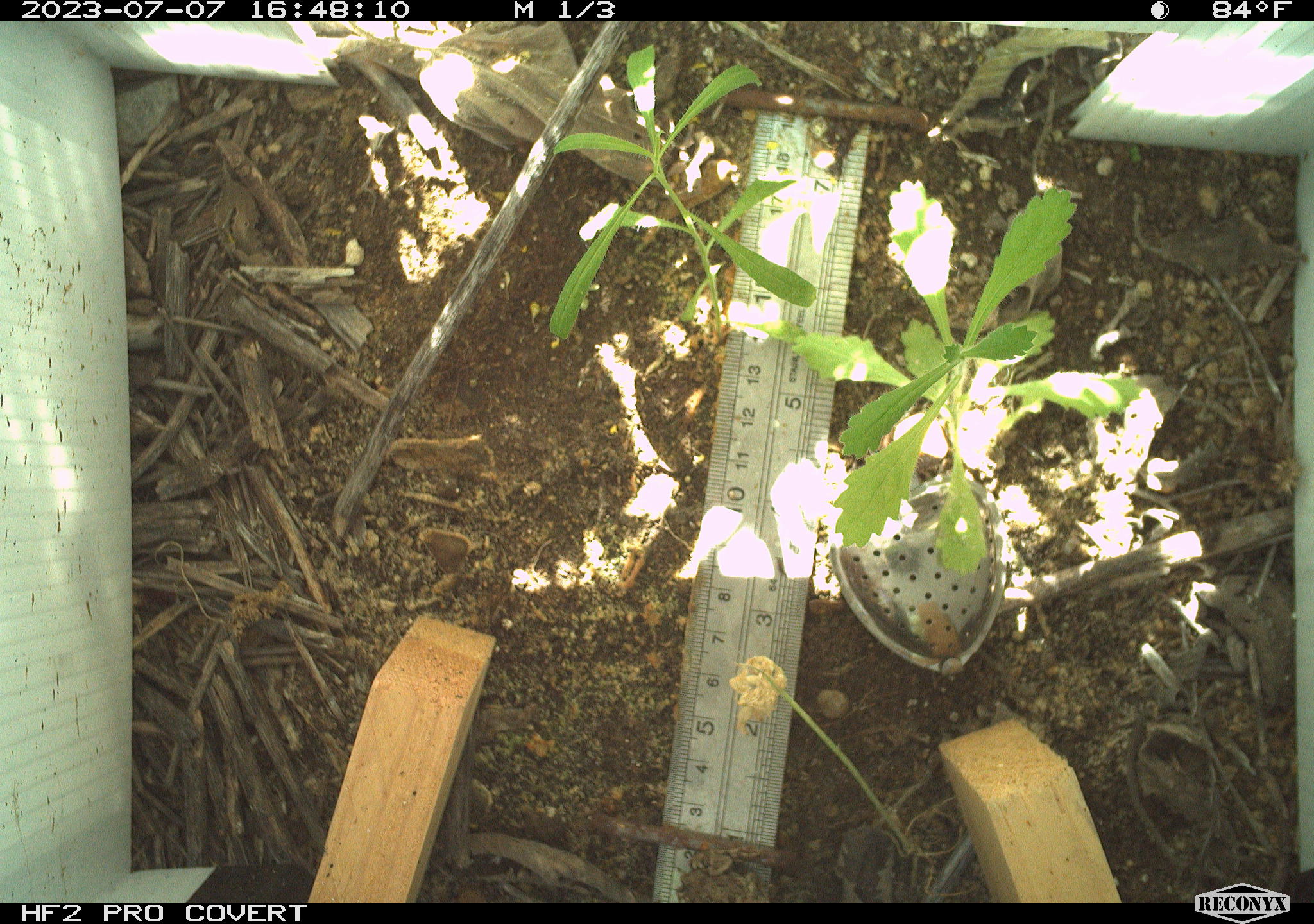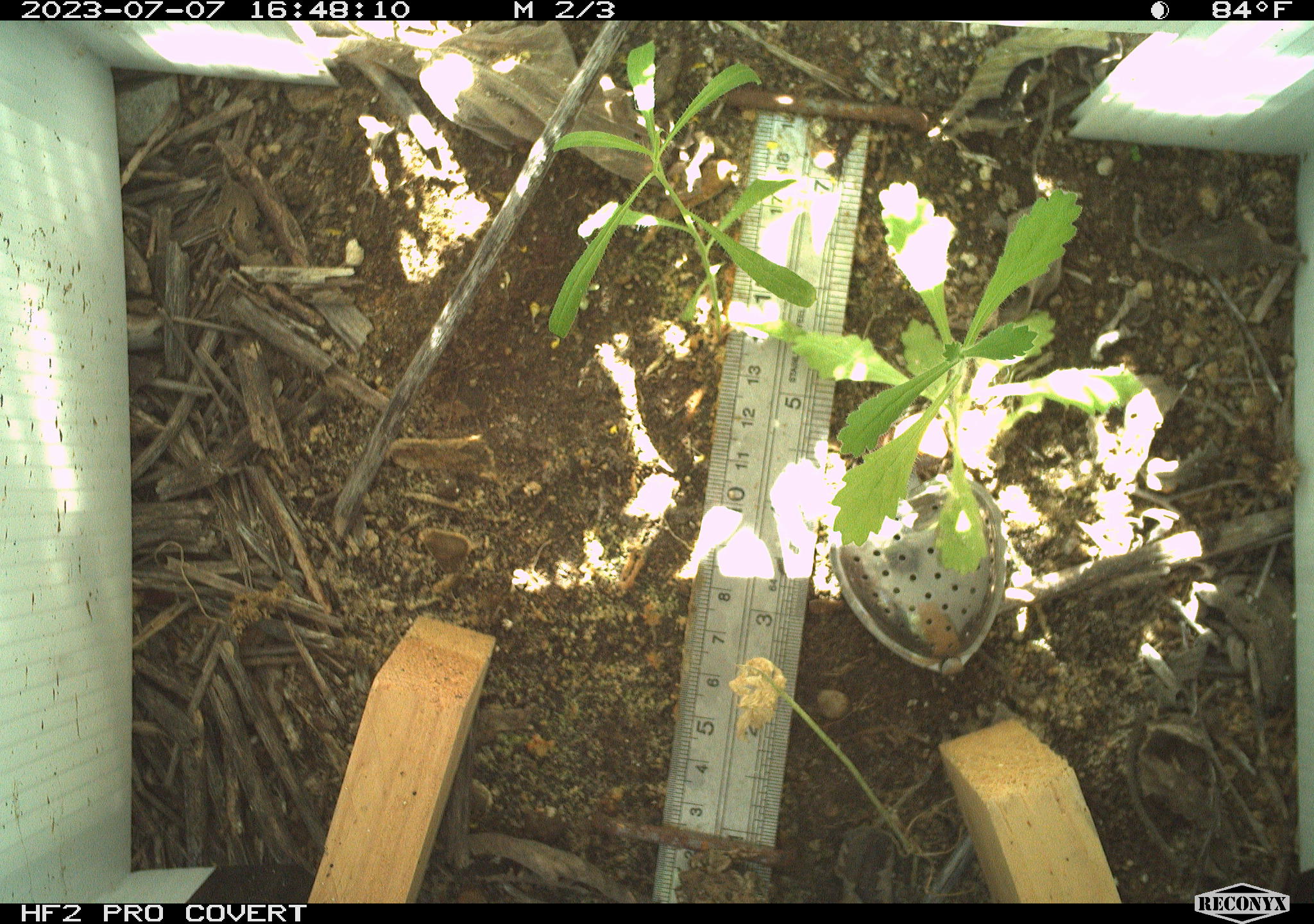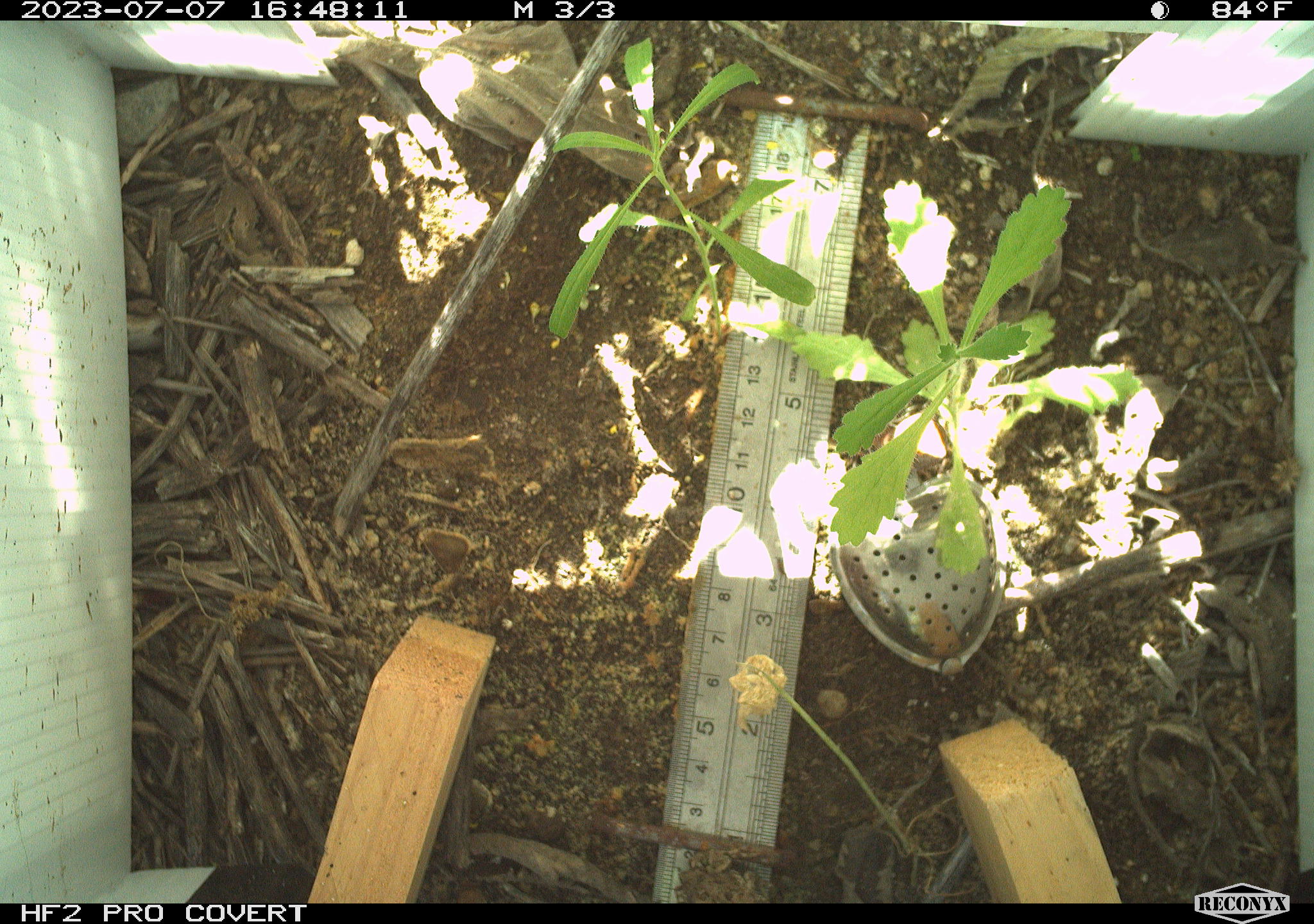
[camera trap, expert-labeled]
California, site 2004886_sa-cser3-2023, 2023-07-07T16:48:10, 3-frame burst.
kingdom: Animalia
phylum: Chordata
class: Amphibia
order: Anura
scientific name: Anura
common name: frogs